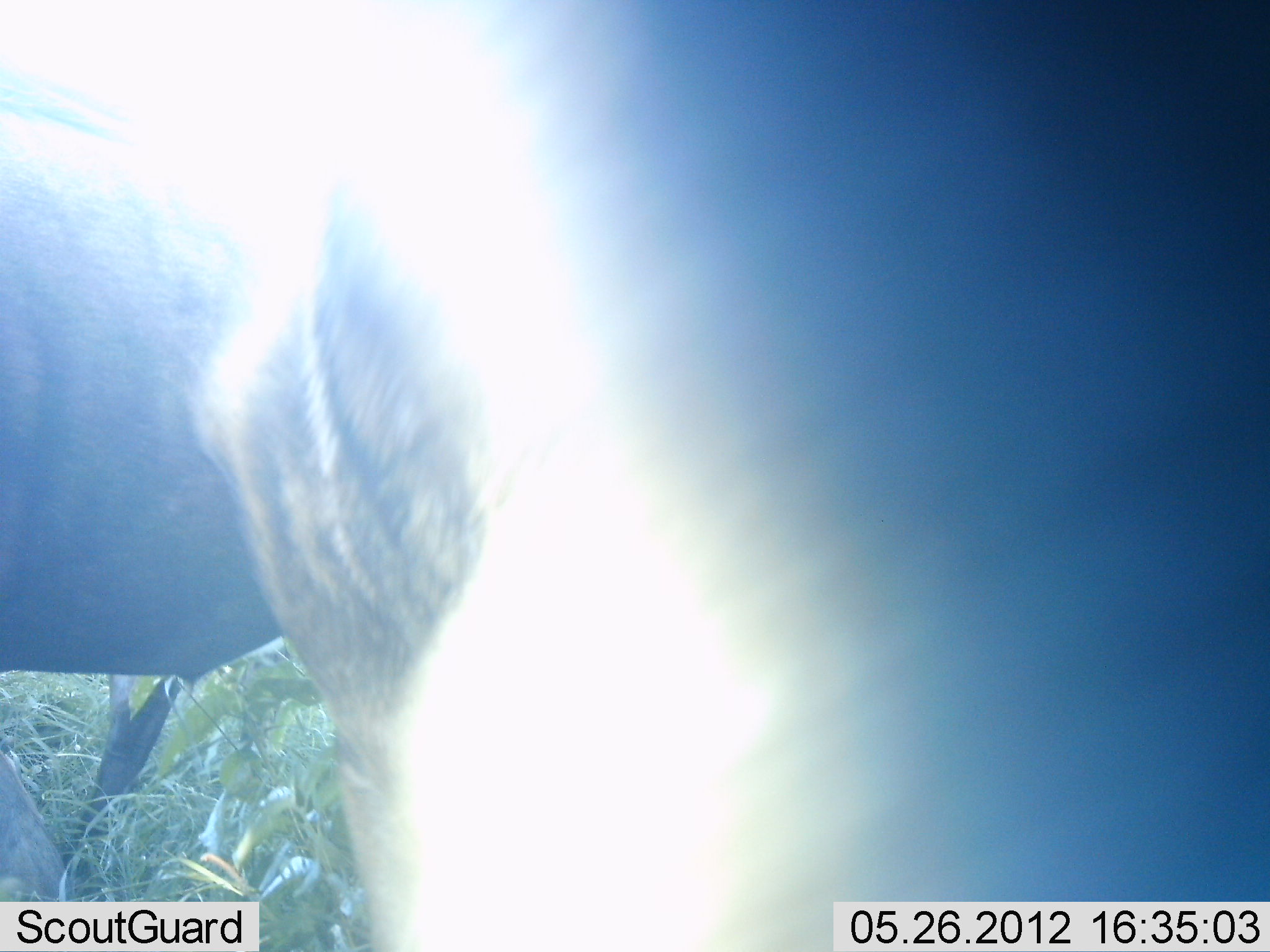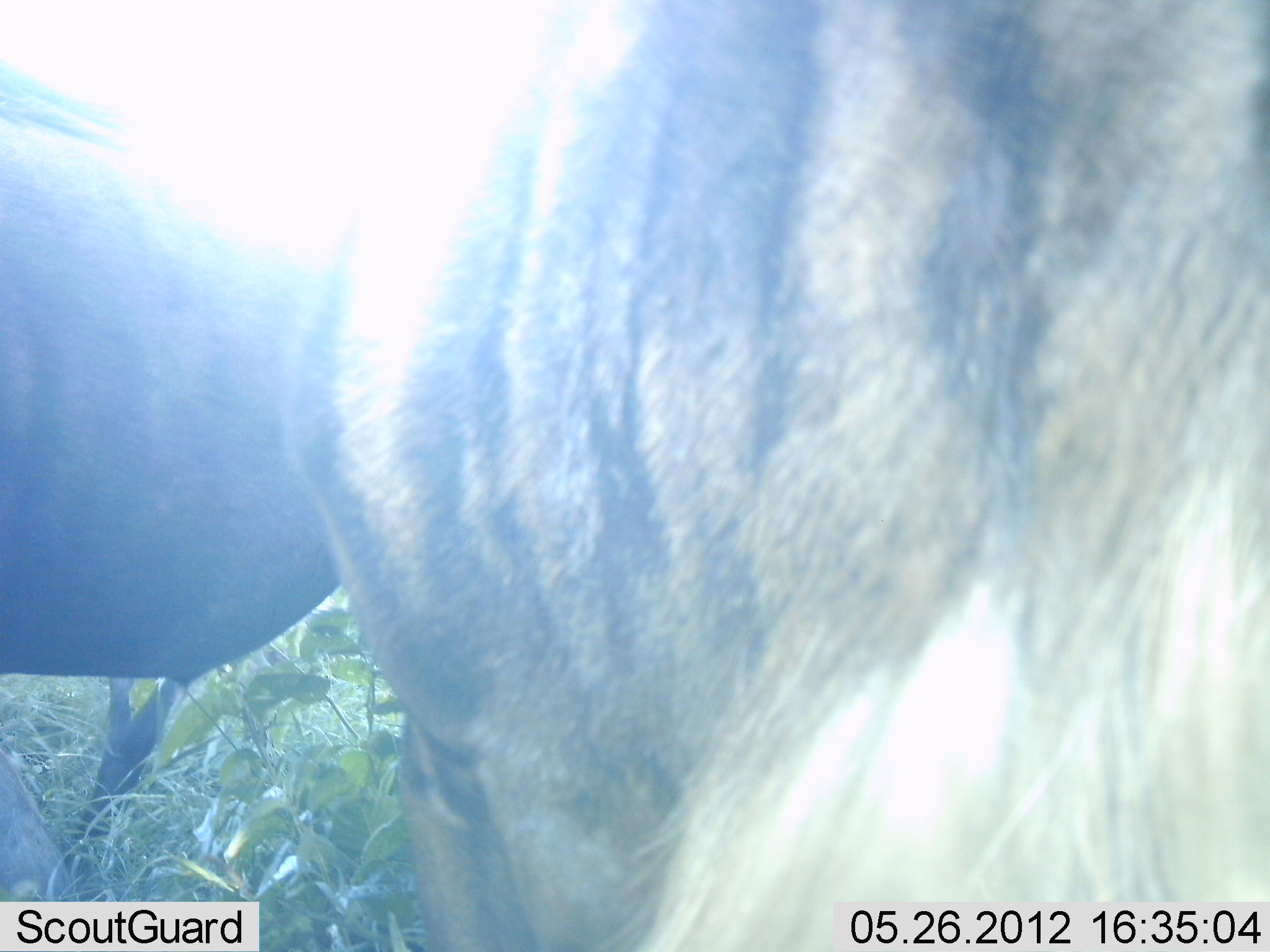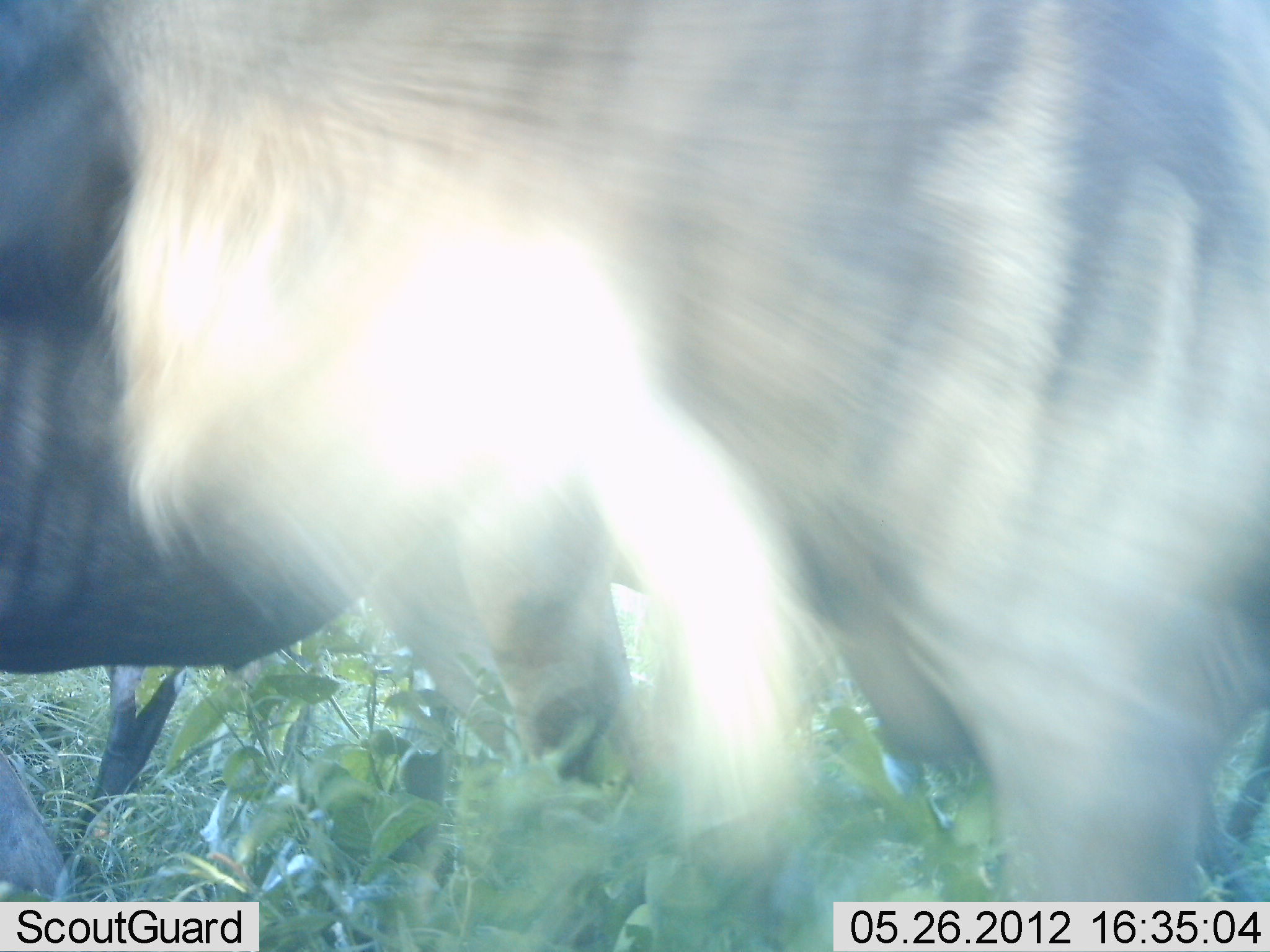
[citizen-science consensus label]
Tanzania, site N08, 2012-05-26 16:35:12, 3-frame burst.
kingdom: Animalia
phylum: Chordata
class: Mammalia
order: Artiodactyla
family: Bovidae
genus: Connochaetes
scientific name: Connochaetes taurinus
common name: blue wildebeest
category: wildebeest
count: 2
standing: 64%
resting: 14%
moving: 29%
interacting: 0%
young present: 0%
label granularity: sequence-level